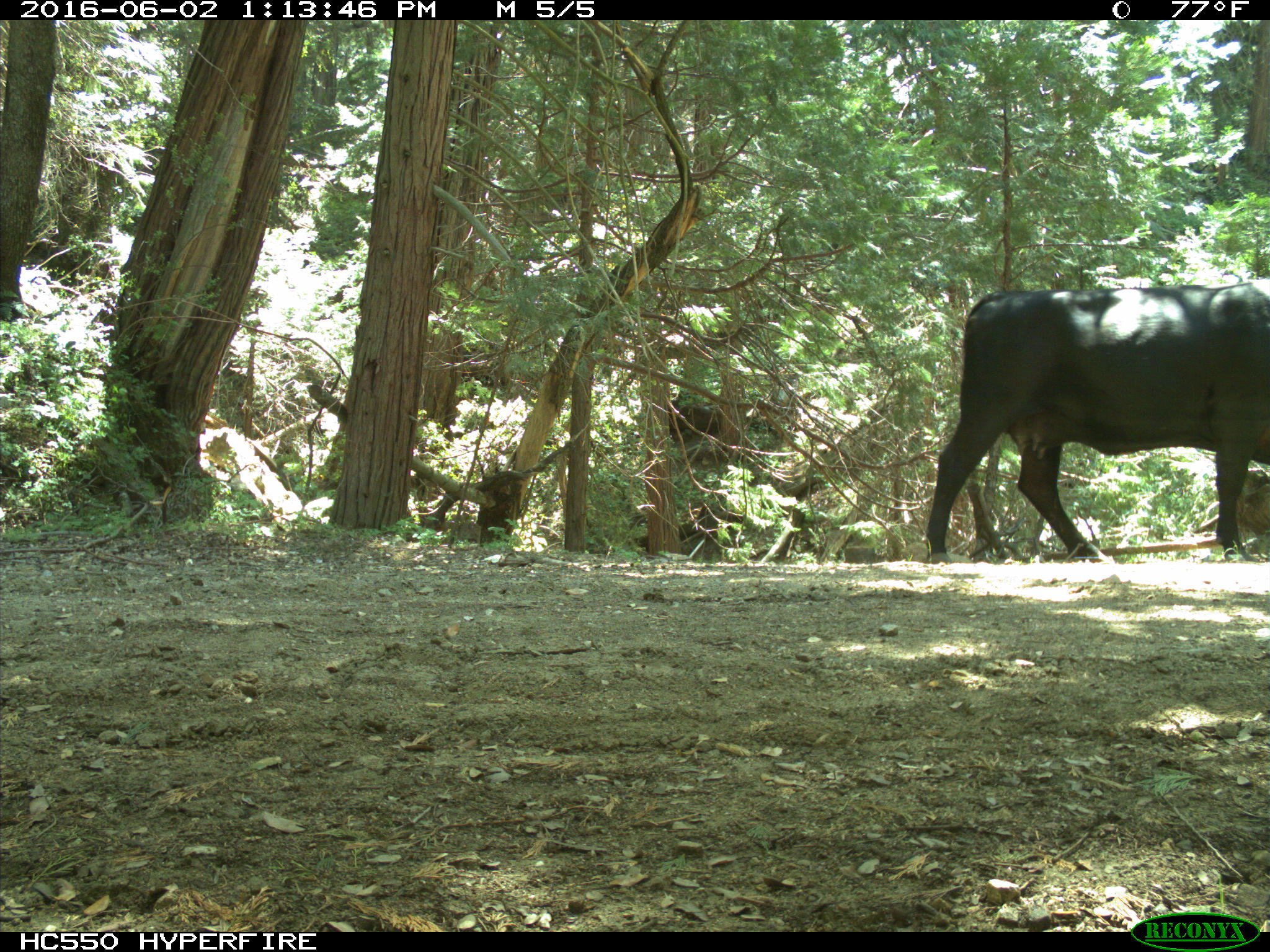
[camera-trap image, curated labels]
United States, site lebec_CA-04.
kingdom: Animalia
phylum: Chordata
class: Mammalia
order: Artiodactyla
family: Bovidae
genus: Bos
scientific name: Bos taurus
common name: domestic cow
Bos taurus (domestic cow).